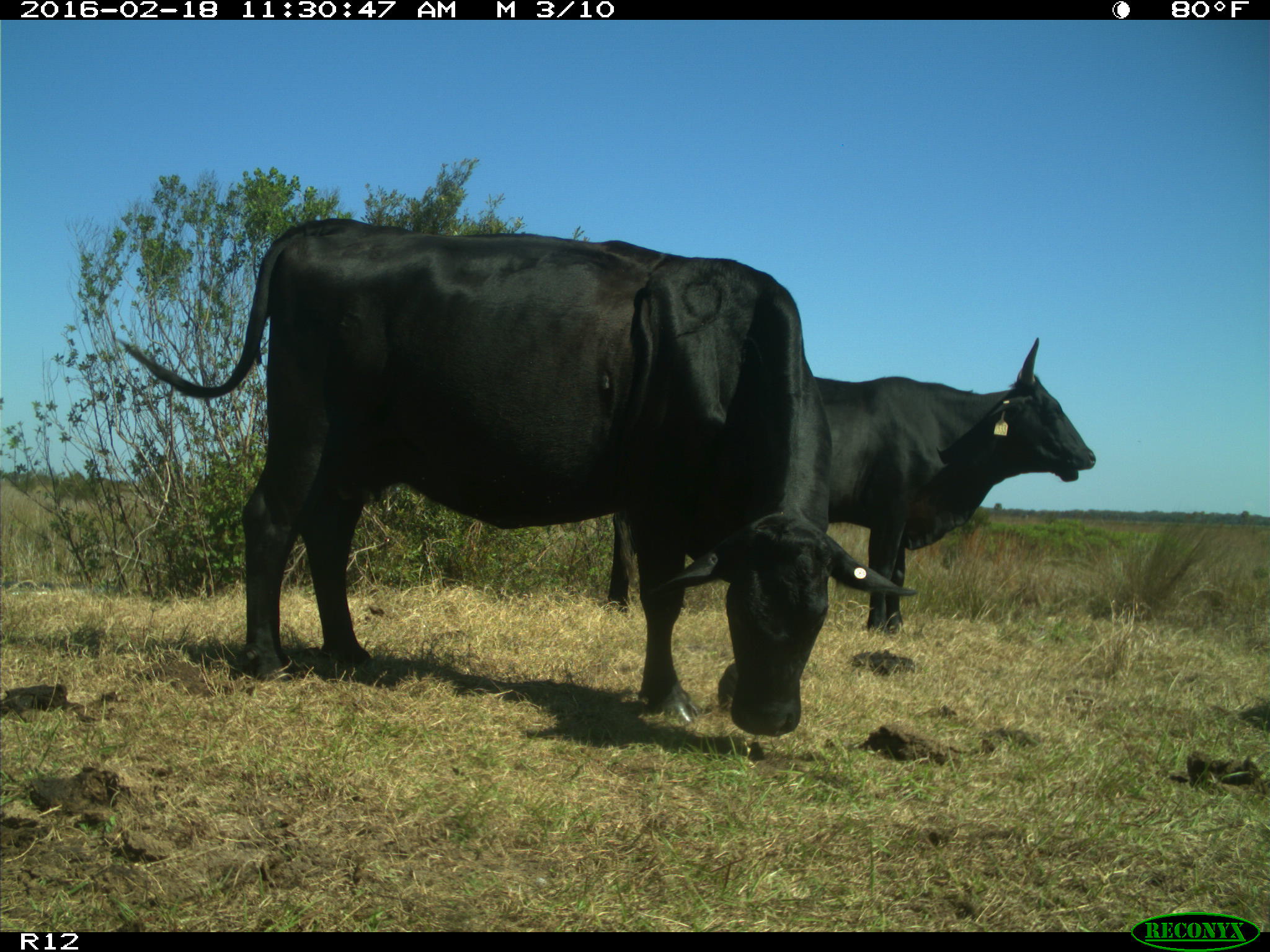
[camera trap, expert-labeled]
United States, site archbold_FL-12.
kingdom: Animalia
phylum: Chordata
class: Mammalia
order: Artiodactyla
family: Bovidae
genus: Bos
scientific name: Bos taurus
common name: domestic cow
Bos taurus (domestic cow).